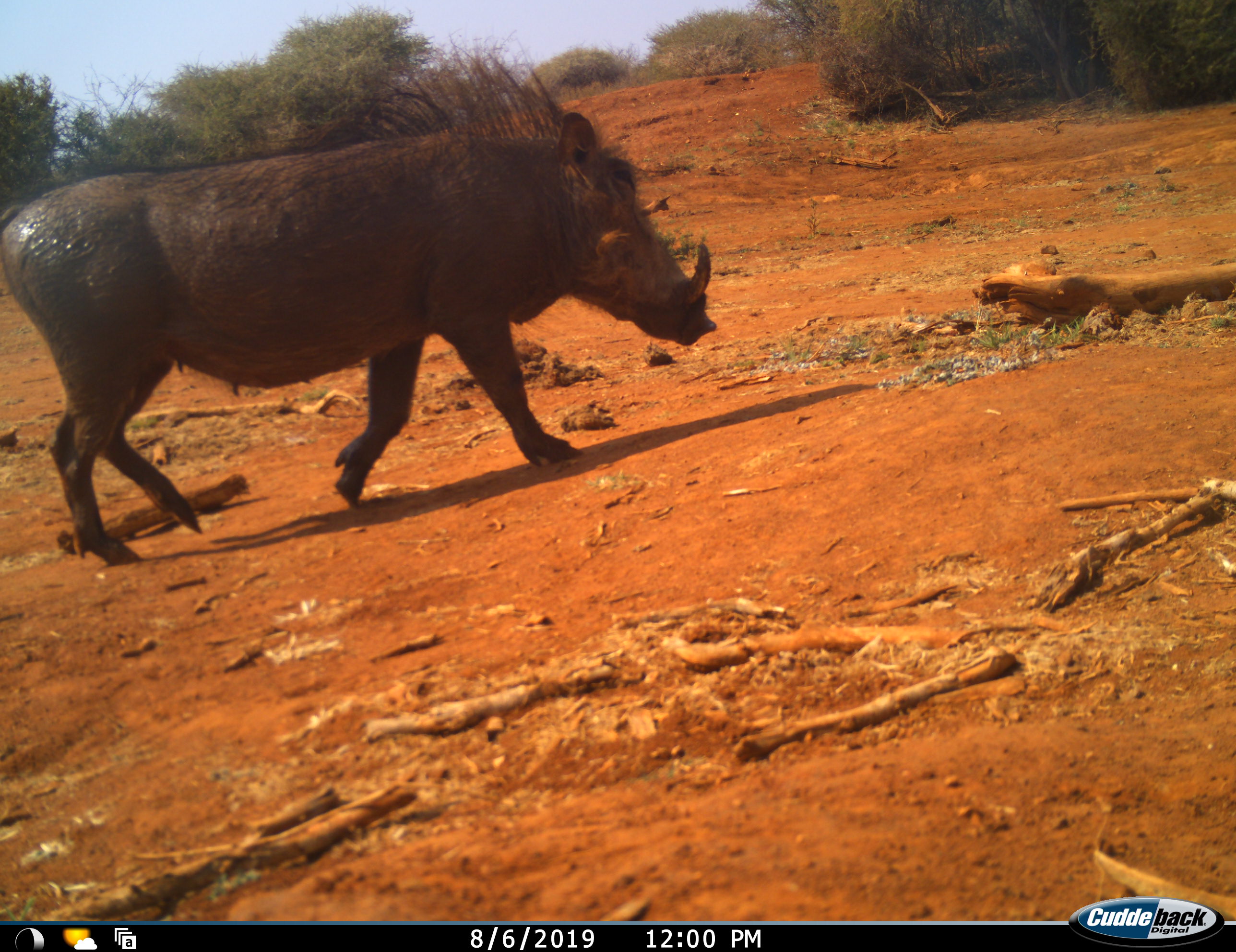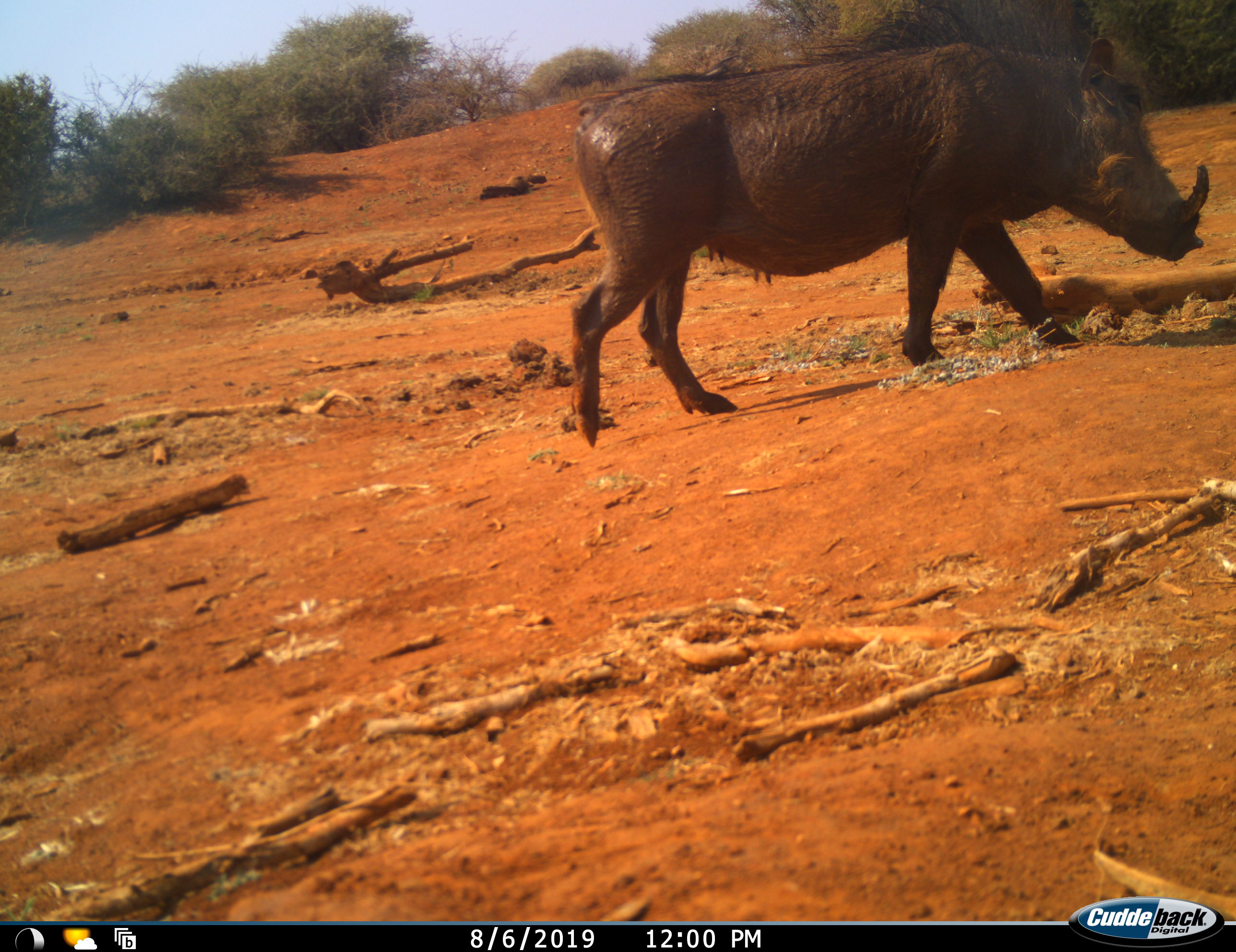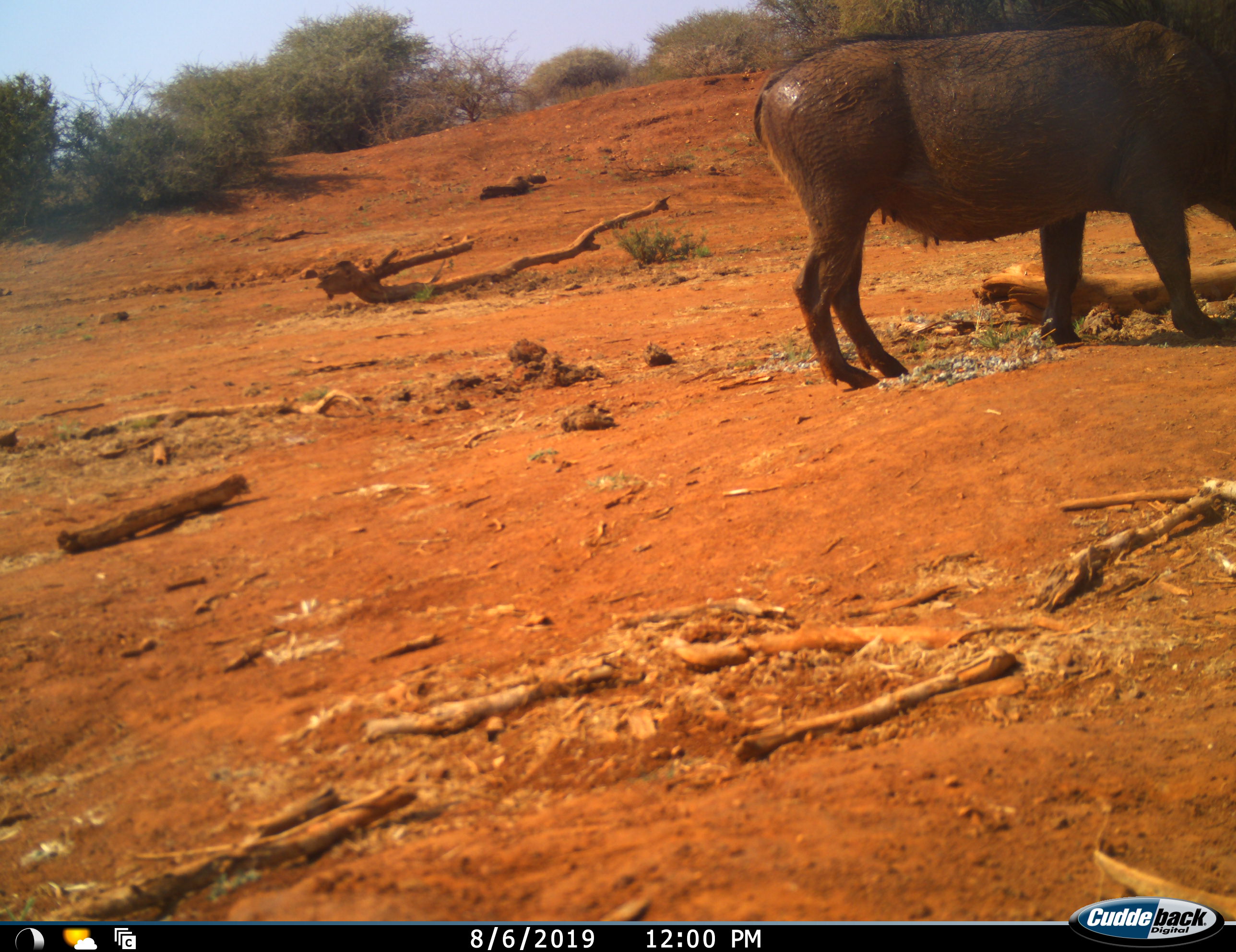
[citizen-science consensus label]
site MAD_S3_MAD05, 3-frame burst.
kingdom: Animalia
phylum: Chordata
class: Mammalia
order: Artiodactyla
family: Suidae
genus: Phacochoerus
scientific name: Phacochoerus africanus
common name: warthog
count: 1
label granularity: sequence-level